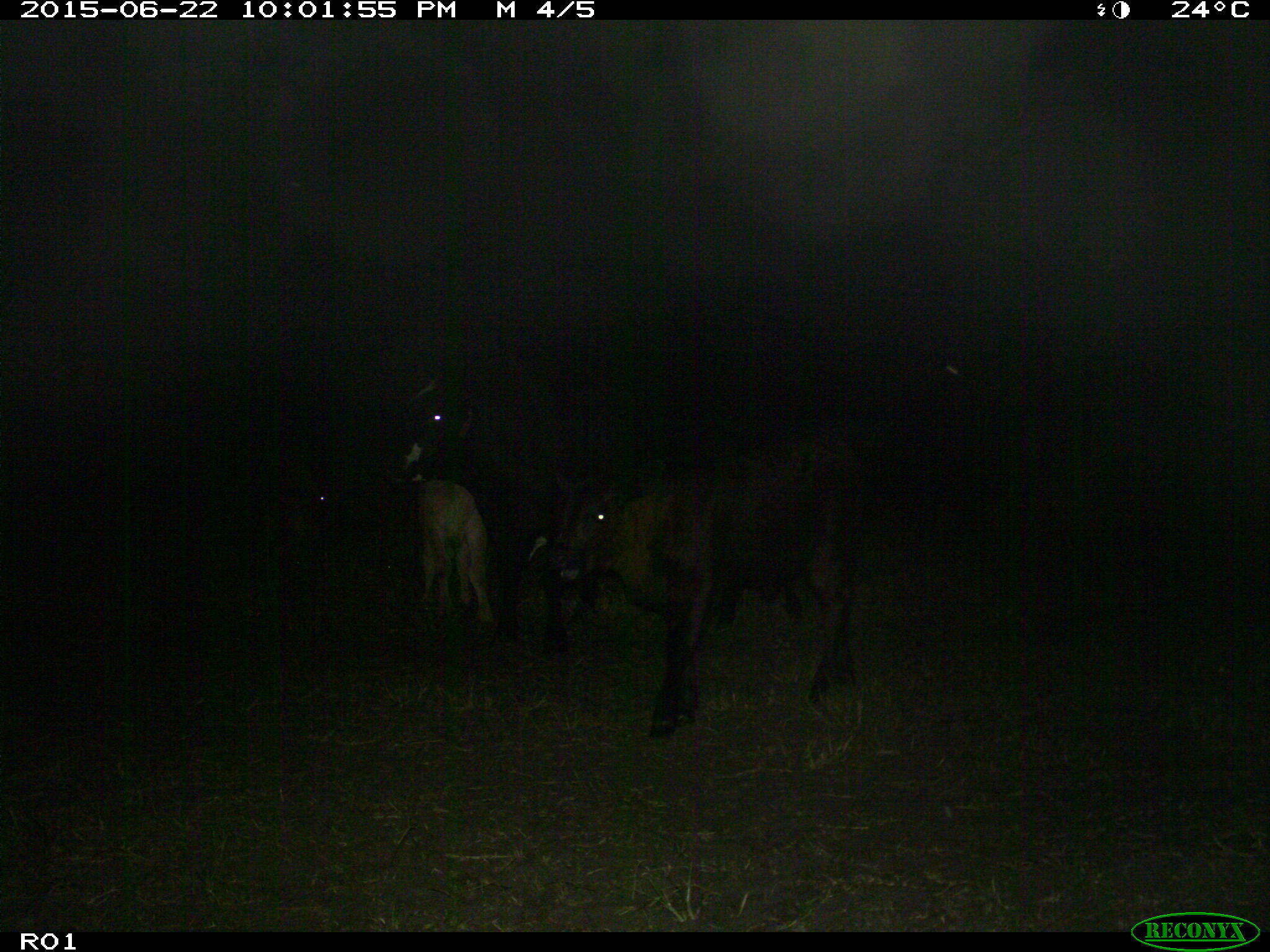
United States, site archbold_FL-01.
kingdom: Animalia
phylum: Chordata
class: Mammalia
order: Artiodactyla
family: Bovidae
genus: Bos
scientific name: Bos taurus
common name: domestic cow